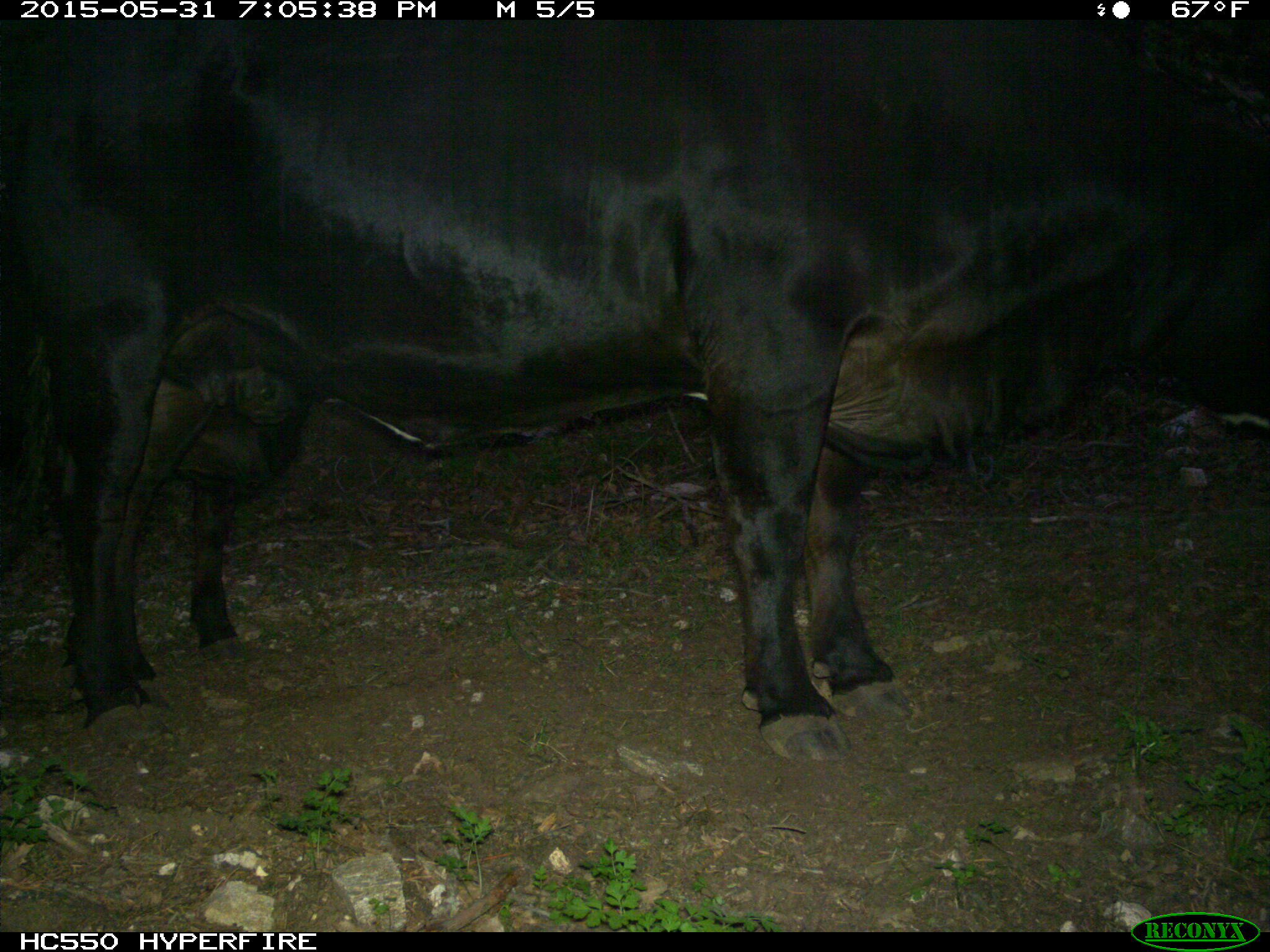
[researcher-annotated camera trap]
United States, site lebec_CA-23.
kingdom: Animalia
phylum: Chordata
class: Mammalia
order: Artiodactyla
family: Bovidae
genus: Bos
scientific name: Bos taurus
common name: domestic cow